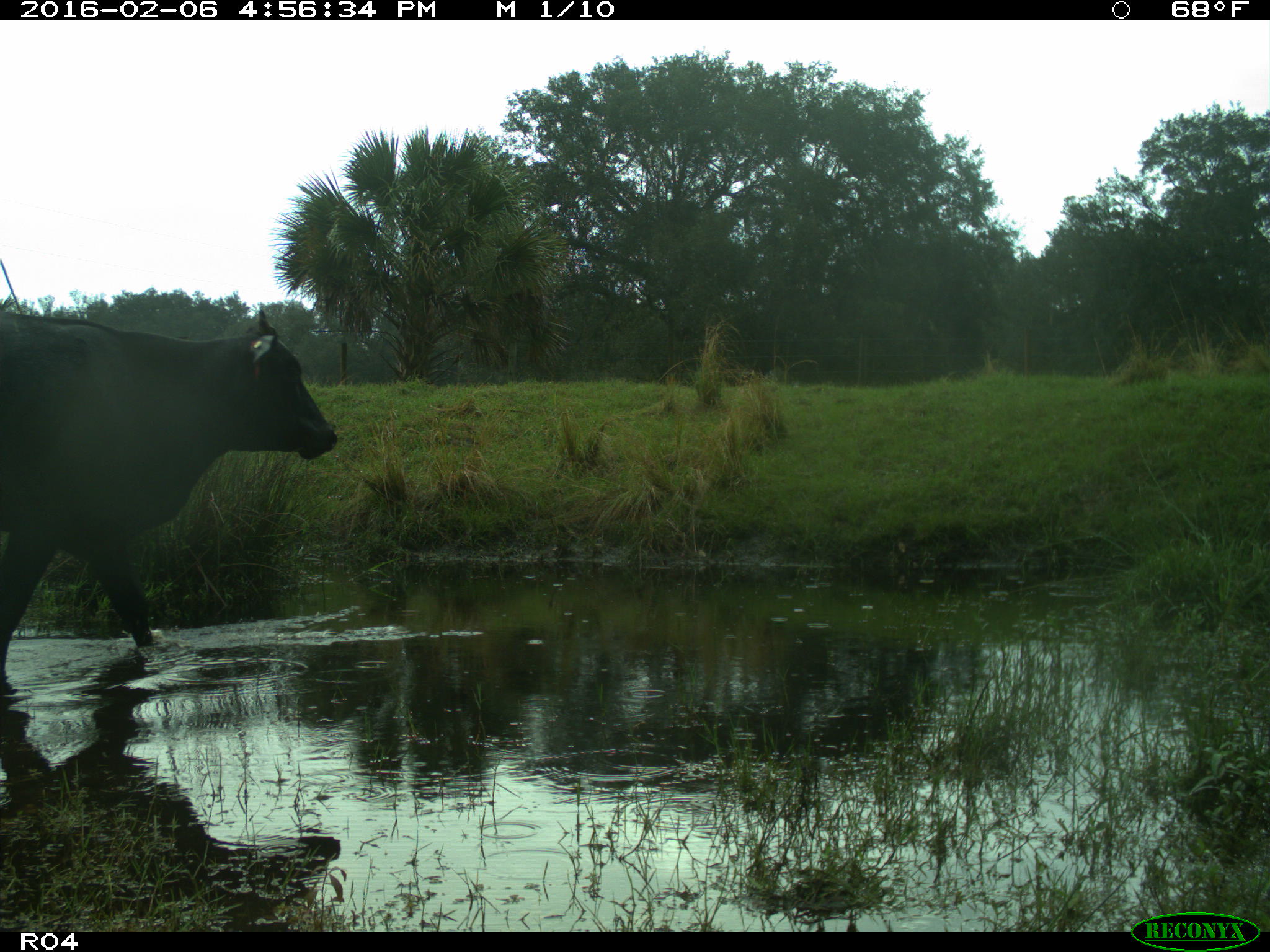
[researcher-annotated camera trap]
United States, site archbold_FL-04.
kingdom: Animalia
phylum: Chordata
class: Mammalia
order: Artiodactyla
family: Bovidae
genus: Bos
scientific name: Bos taurus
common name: domestic cow